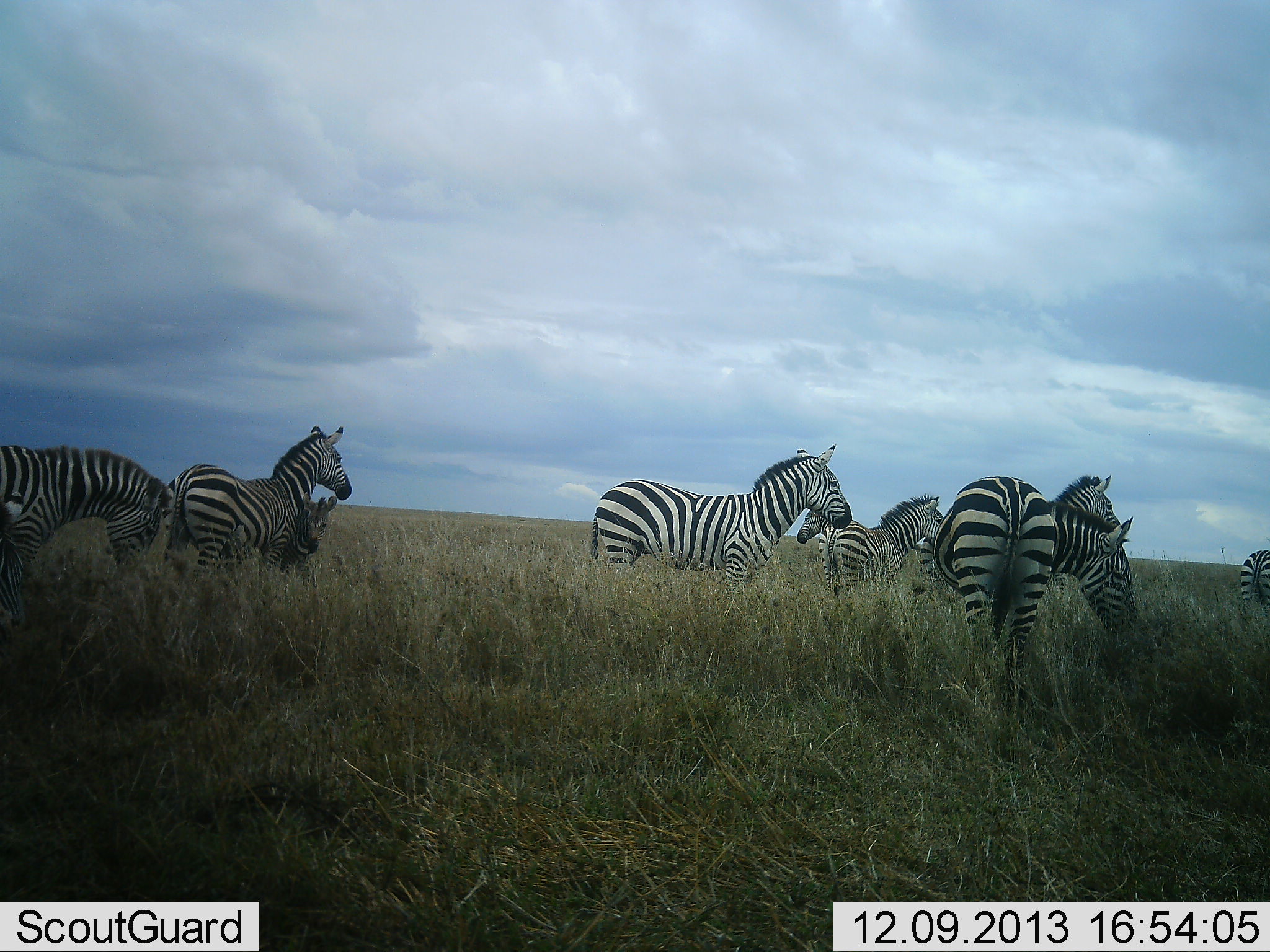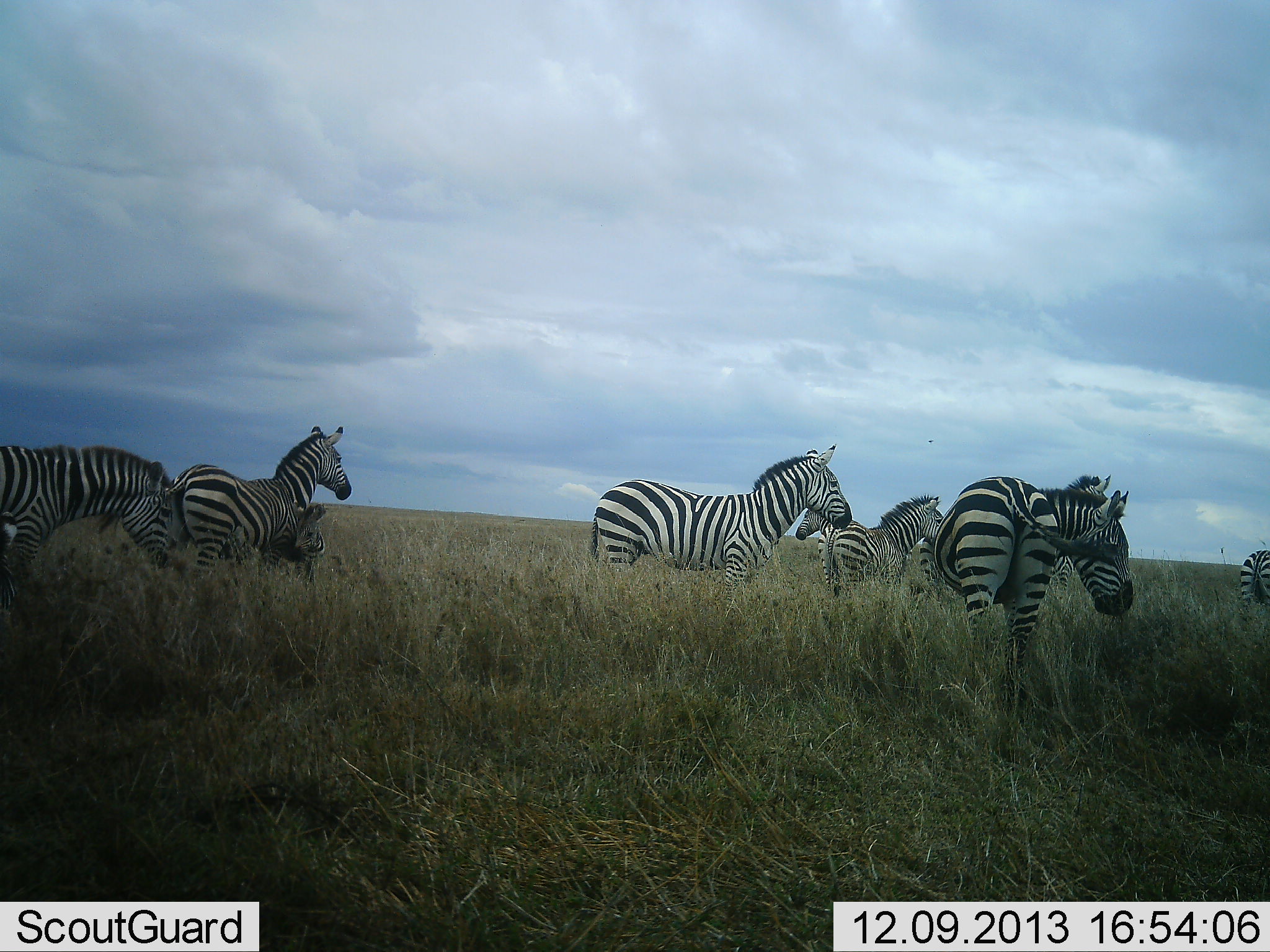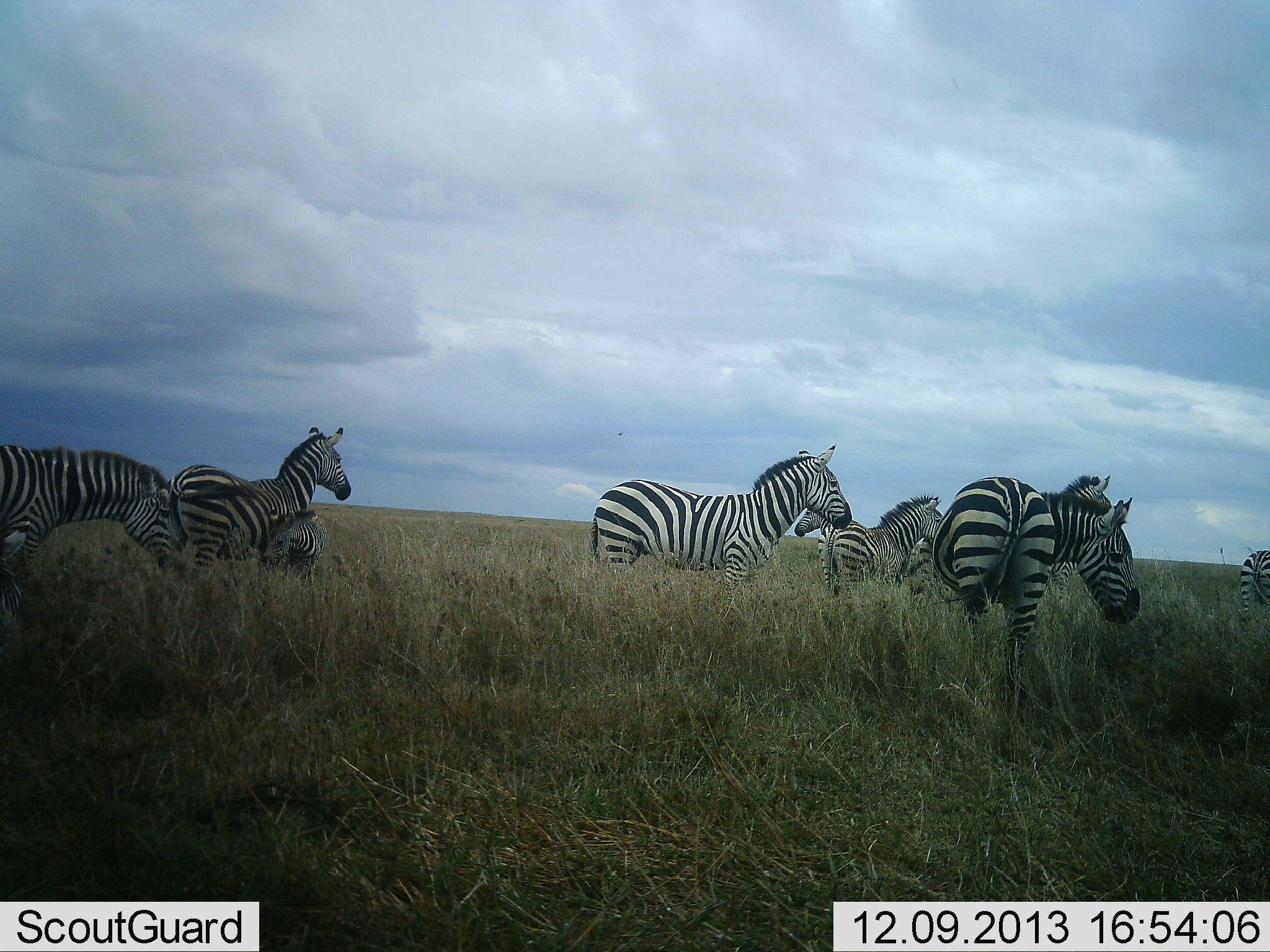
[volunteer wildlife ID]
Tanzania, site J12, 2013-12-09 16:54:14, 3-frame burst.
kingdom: Animalia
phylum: Chordata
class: Mammalia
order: Perissodactyla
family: Equidae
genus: Equus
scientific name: Equus quagga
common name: plains zebra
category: zebra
Zebra (plains zebra) (Equus quagga), count 8. Behavior (volunteer vote fractions): standing 100%, resting 0%, moving 0%, interacting 20%. Young present (vote fraction): 50%. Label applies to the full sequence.